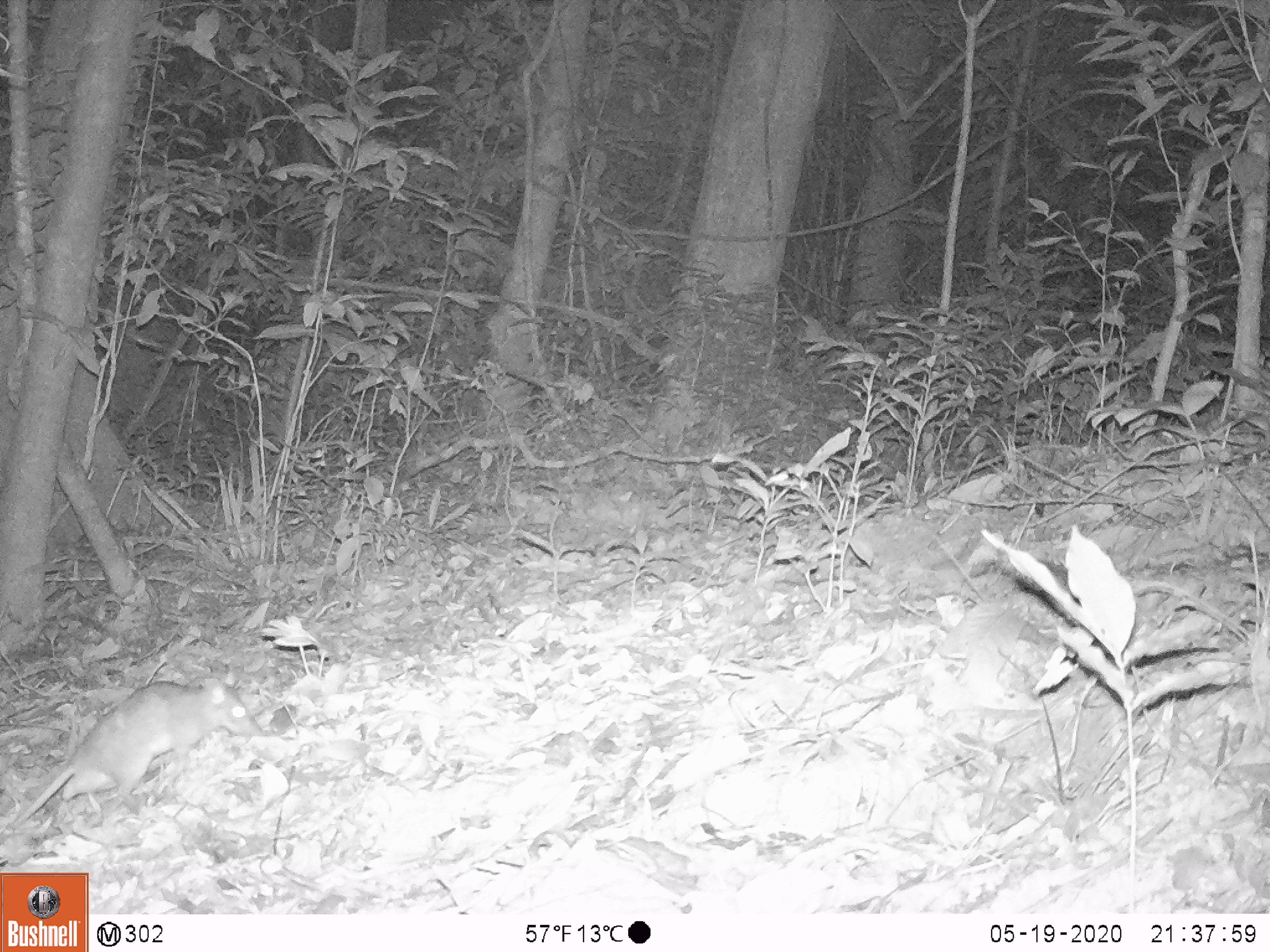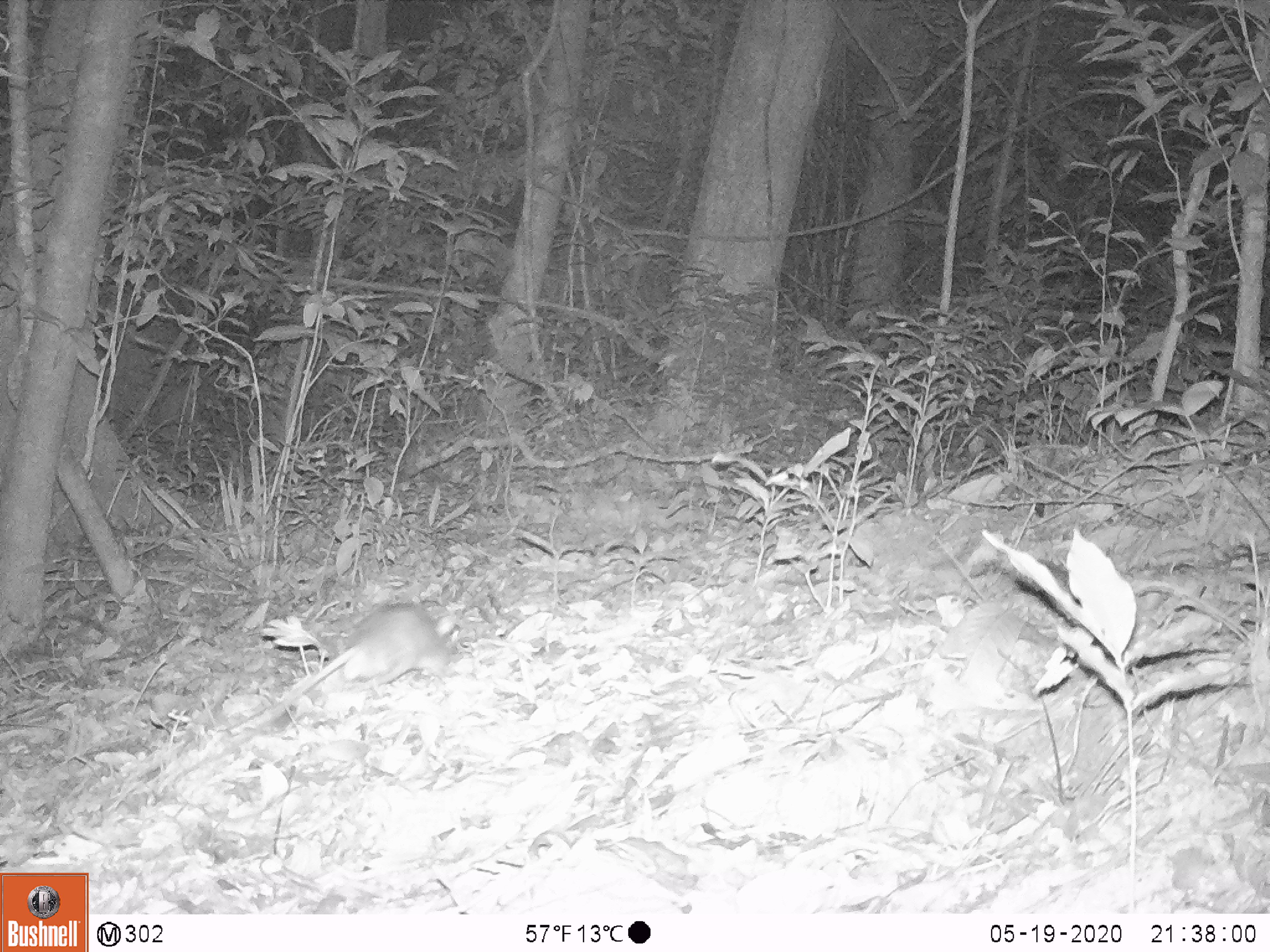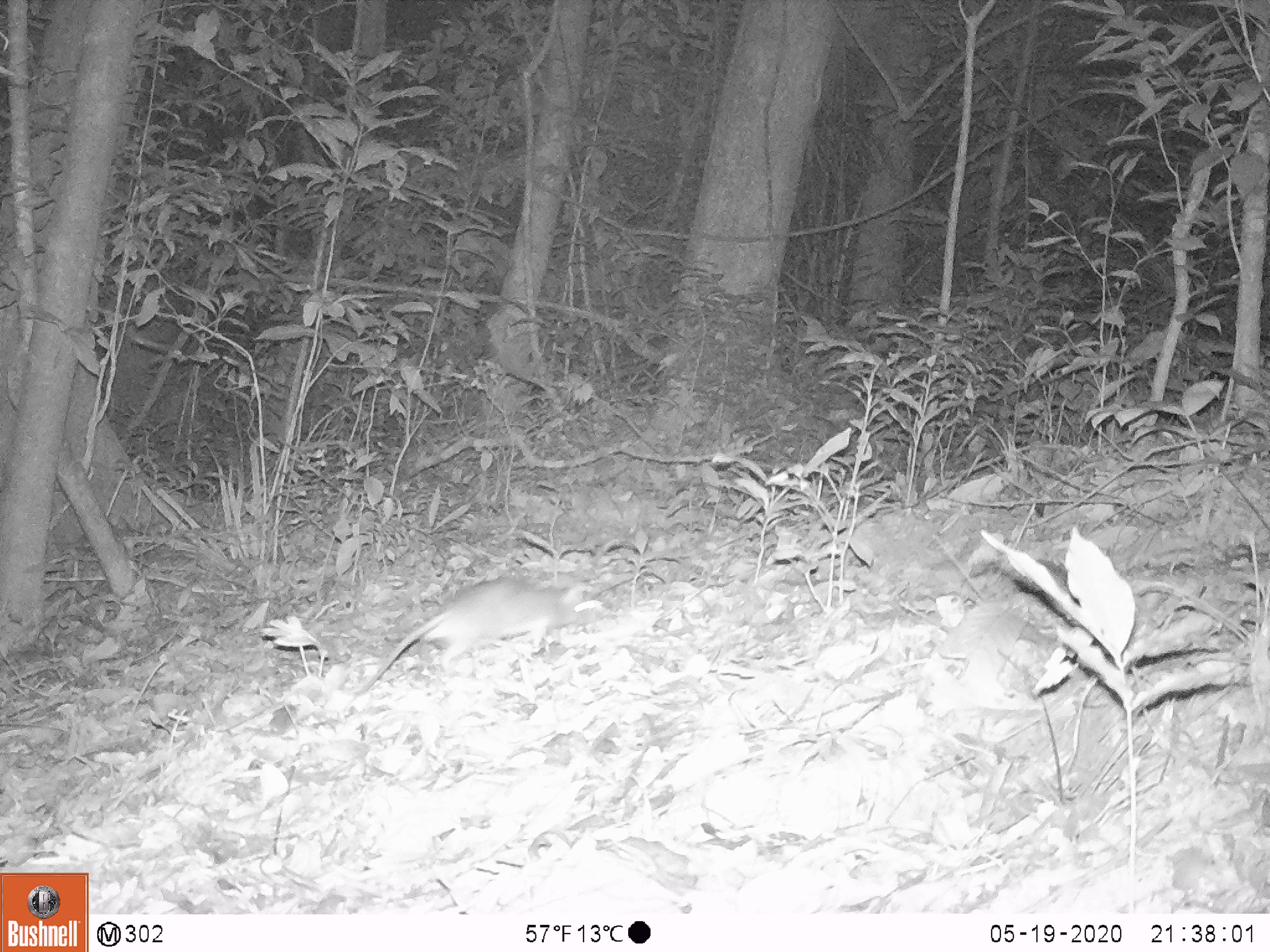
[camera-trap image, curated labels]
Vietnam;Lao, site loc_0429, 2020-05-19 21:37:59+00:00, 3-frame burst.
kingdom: Animalia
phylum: Chordata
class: Mammalia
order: Rodentia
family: Muridae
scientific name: Muridae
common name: old-world mice and rats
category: unidentified murid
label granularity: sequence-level